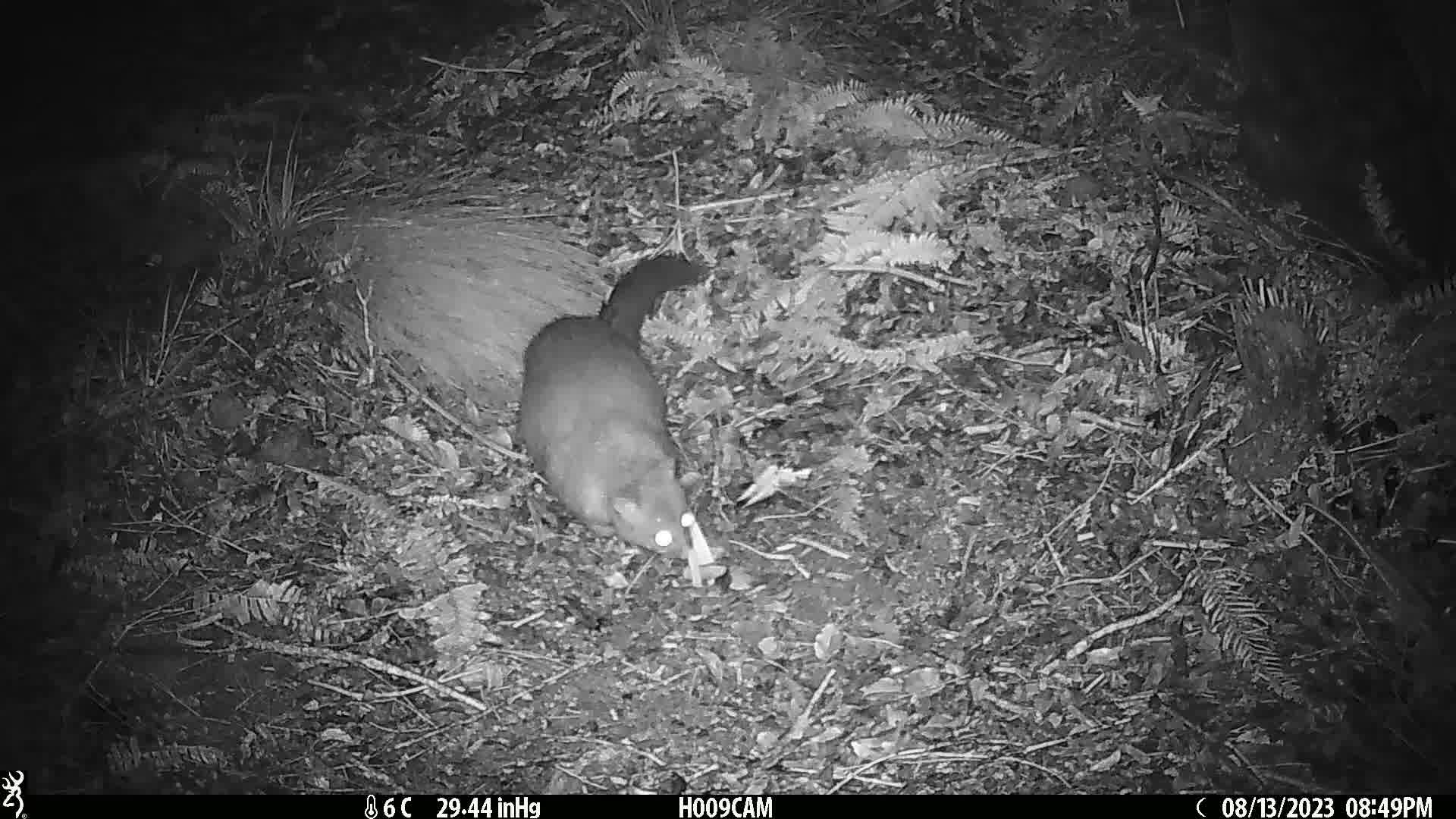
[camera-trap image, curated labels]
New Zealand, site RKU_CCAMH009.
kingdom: Animalia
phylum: Chordata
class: Mammalia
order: Diprotodontia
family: Phalangeridae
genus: Trichosurus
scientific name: Trichosurus vulpecula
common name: common brushtail possum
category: possum